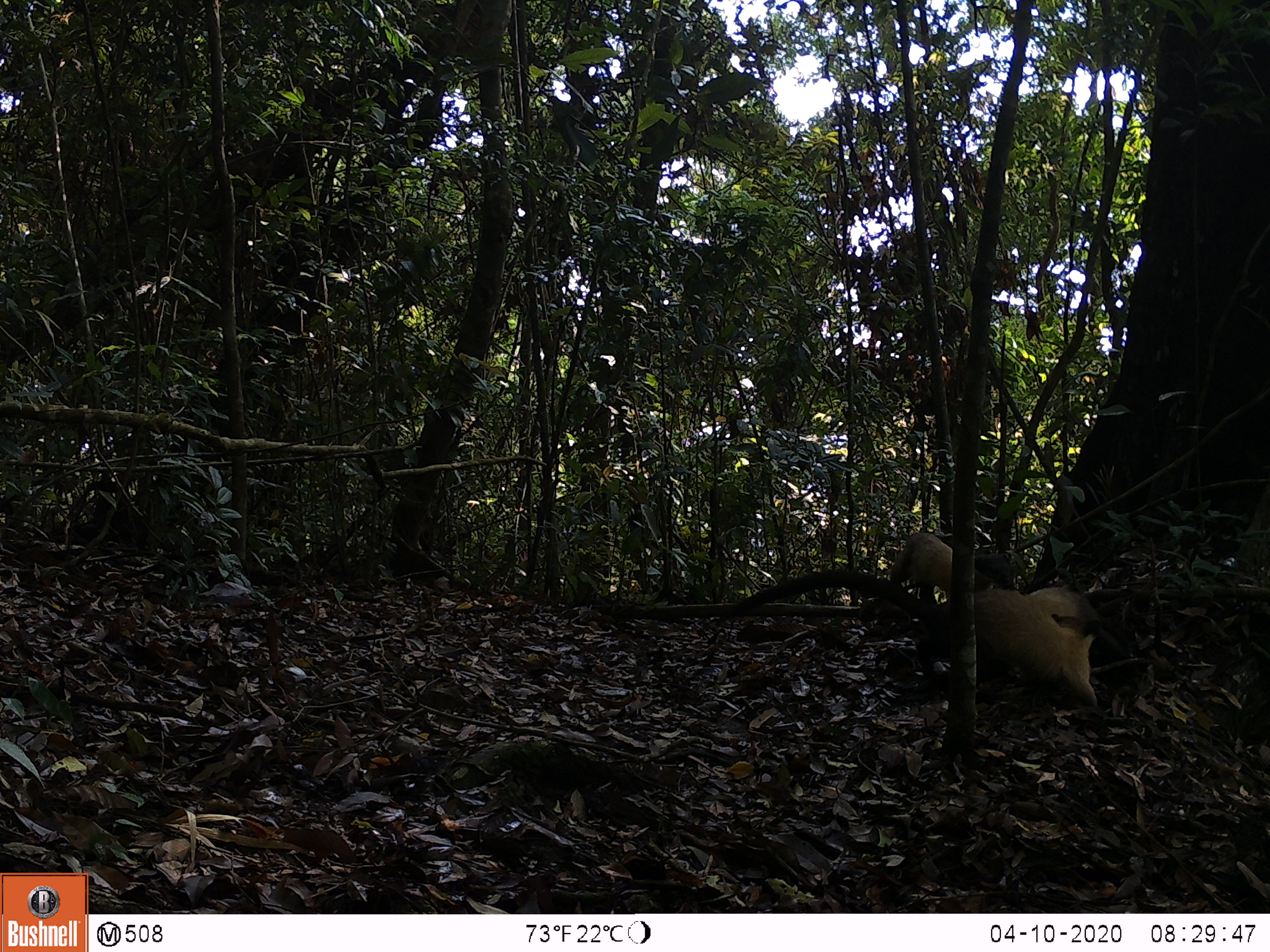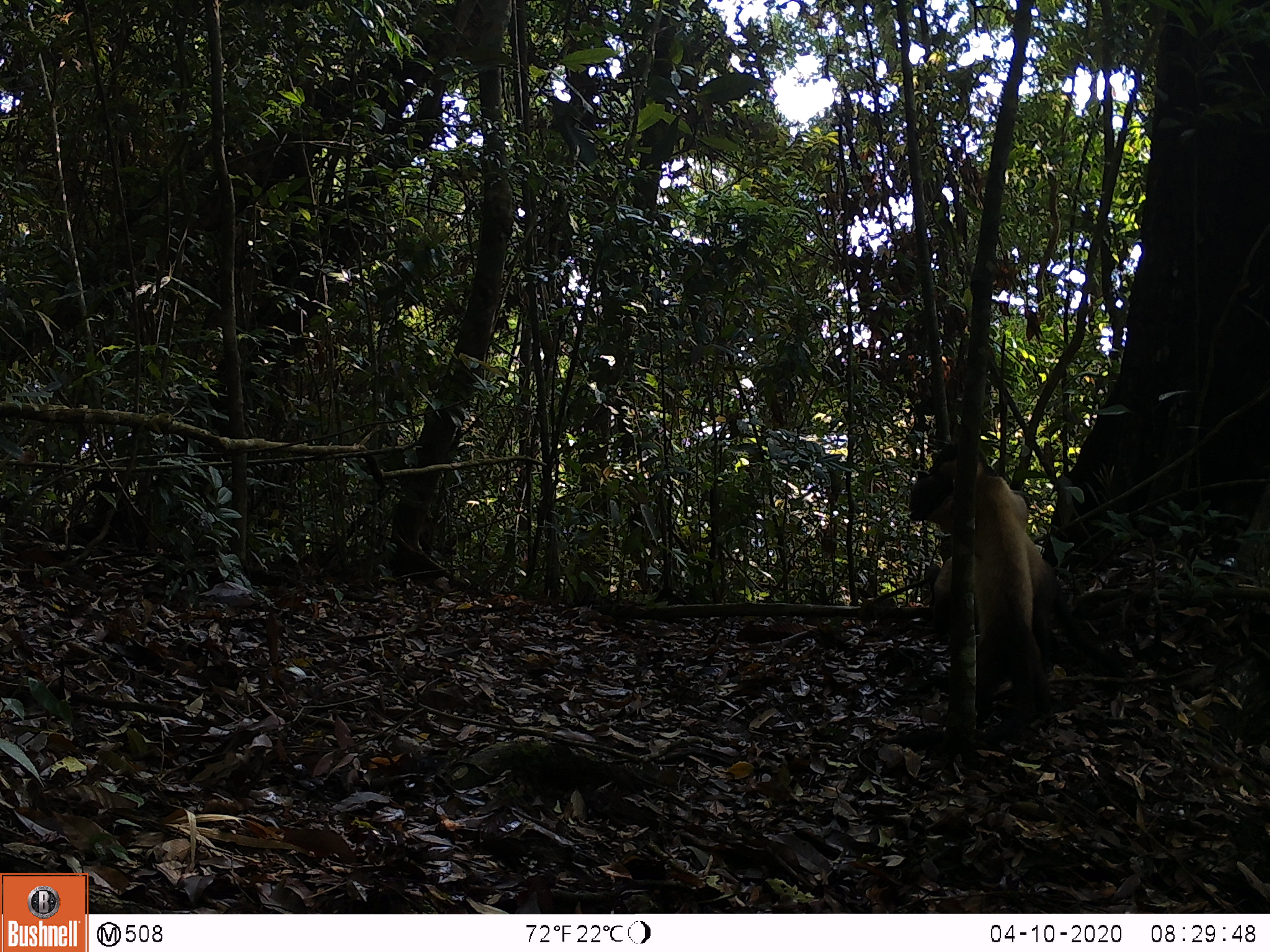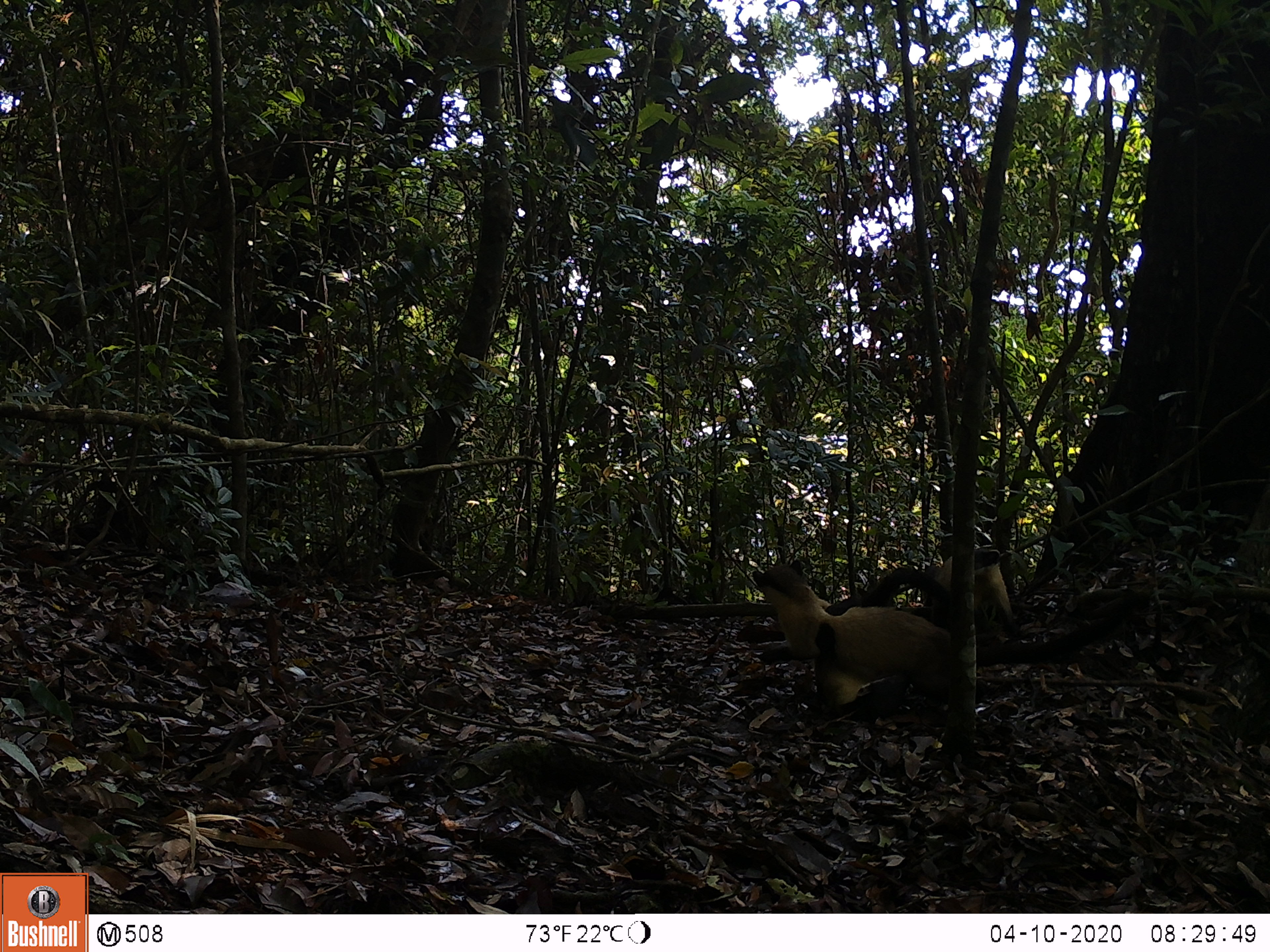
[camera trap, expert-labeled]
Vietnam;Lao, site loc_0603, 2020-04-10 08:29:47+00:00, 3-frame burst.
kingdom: Animalia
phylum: Chordata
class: Mammalia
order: Carnivora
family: Mustelidae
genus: Martes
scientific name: Martes flavigula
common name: yellow-throated marten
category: yellow throated marten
Yellow throated marten (yellow-throated marten) (Martes flavigula). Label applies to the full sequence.